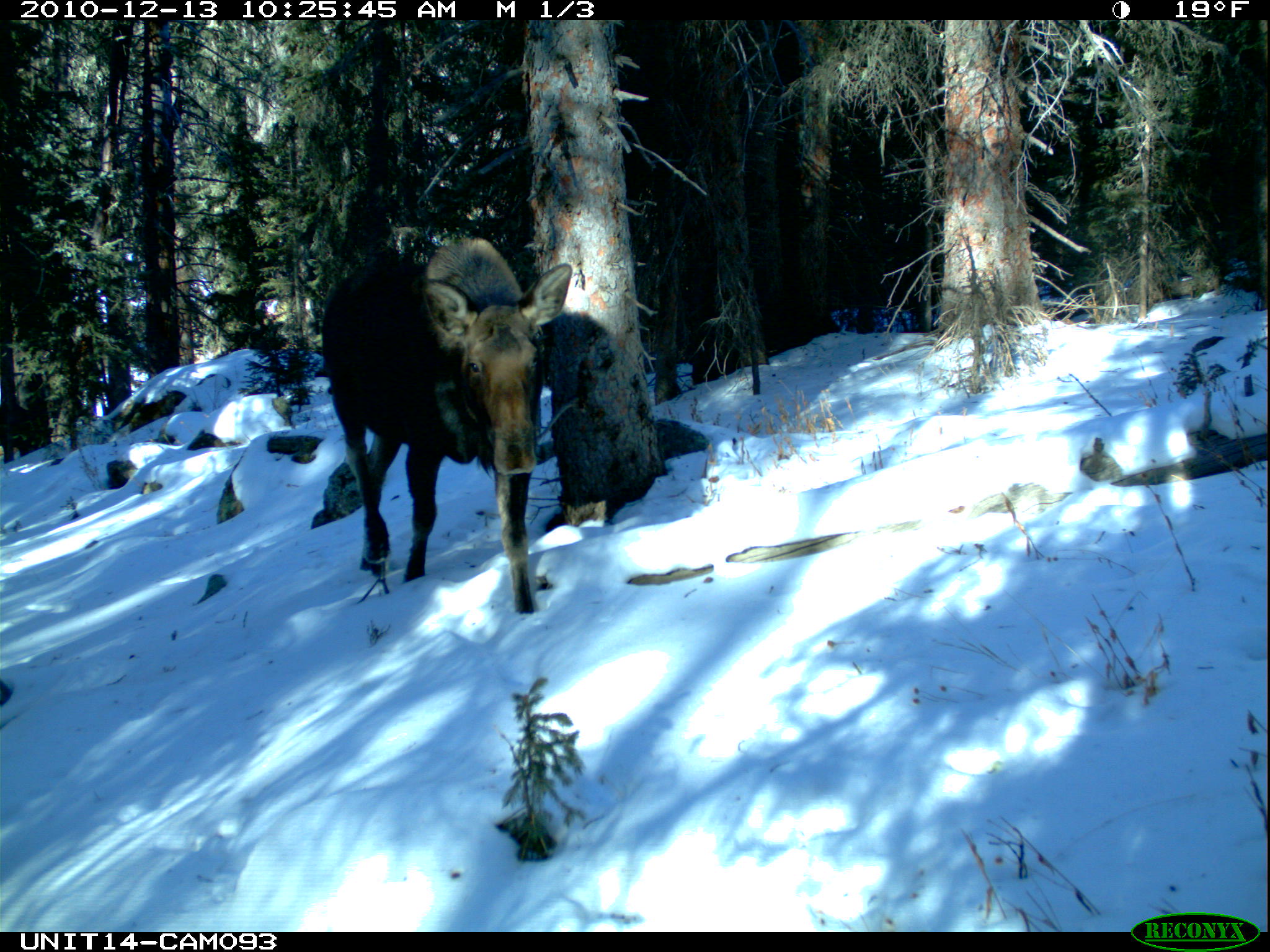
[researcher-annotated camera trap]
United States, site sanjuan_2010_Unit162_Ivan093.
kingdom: Animalia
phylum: Chordata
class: Mammalia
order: Artiodactyla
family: Cervidae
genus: Alces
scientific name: Alces alces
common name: moose